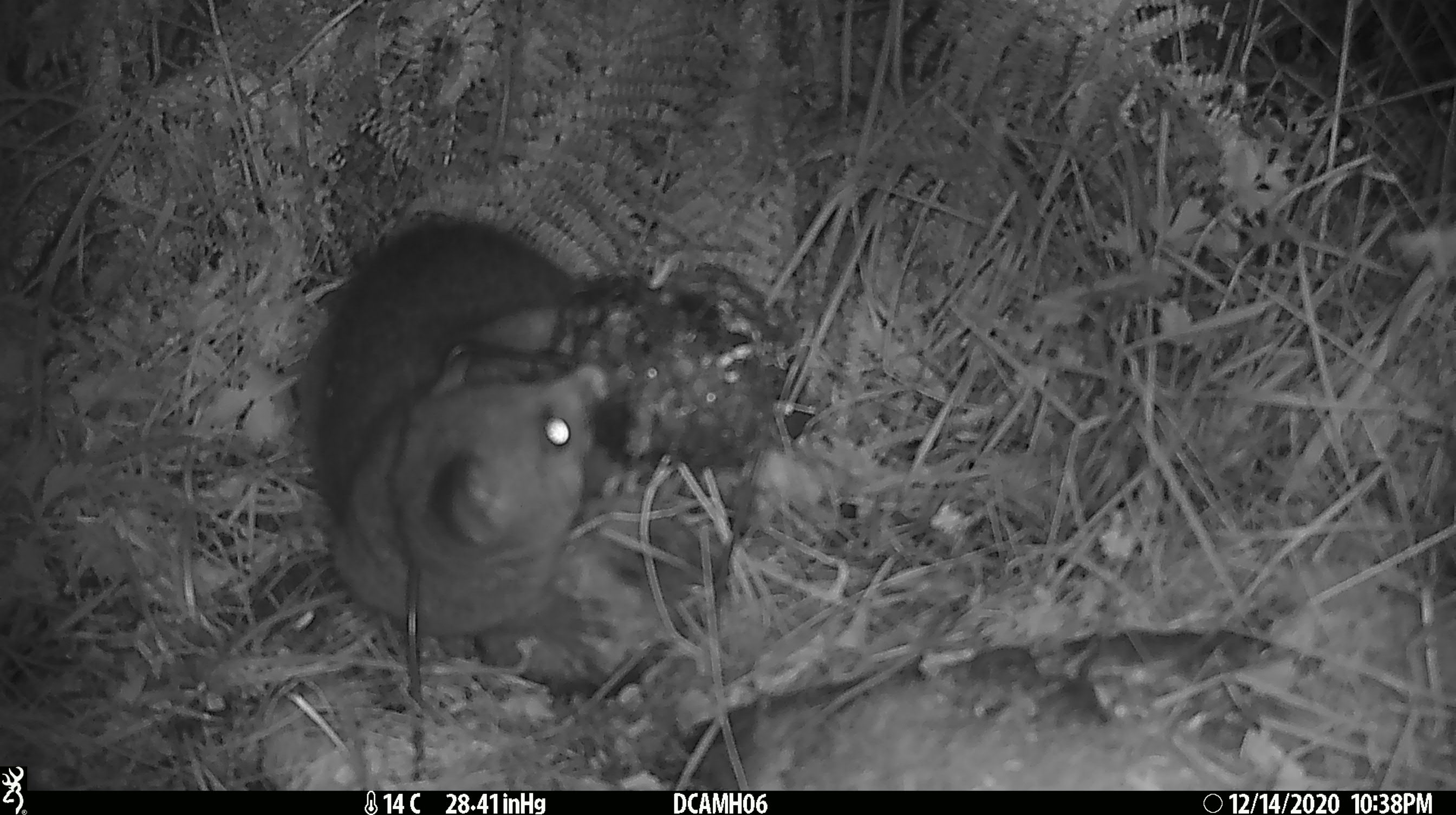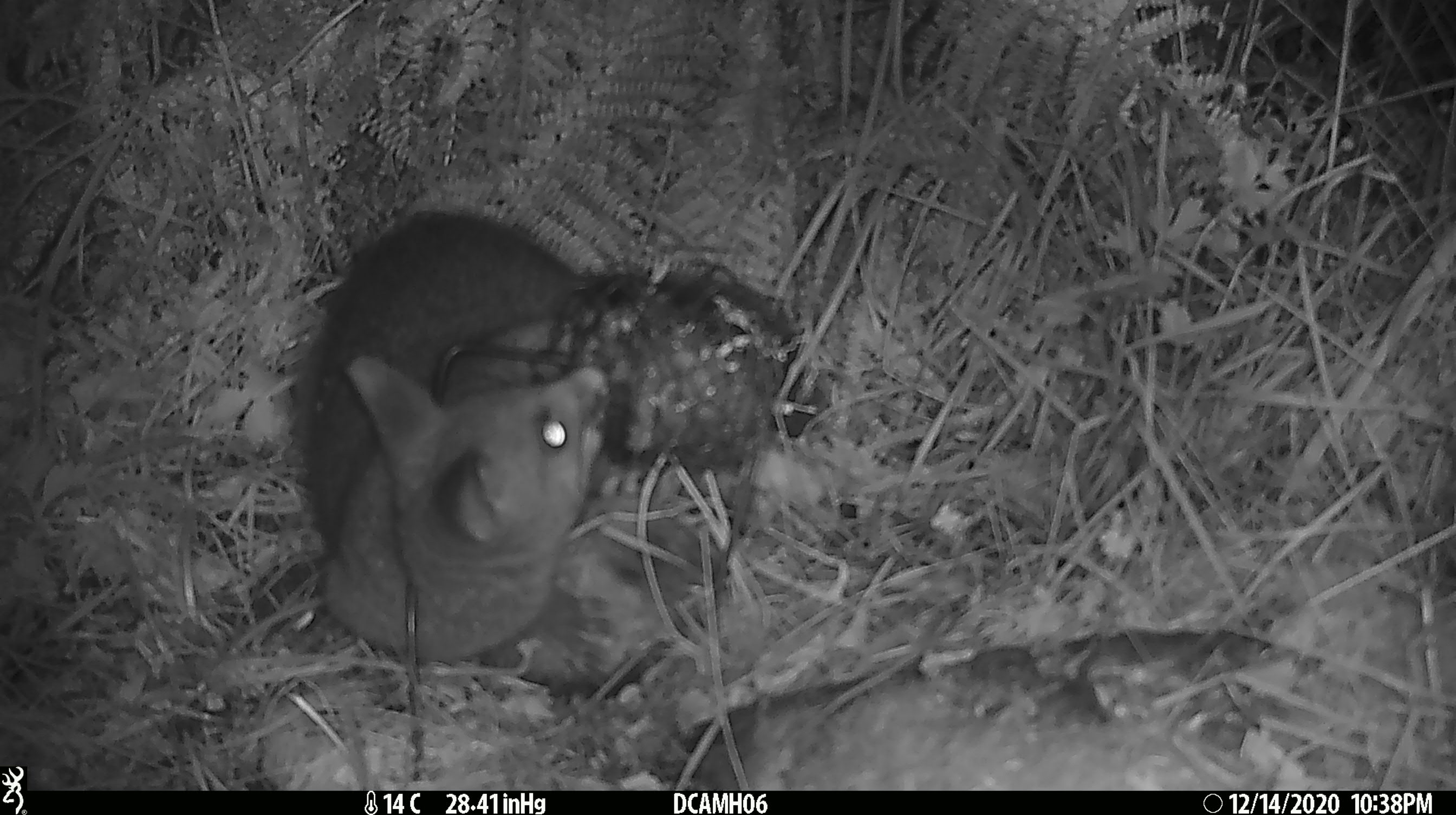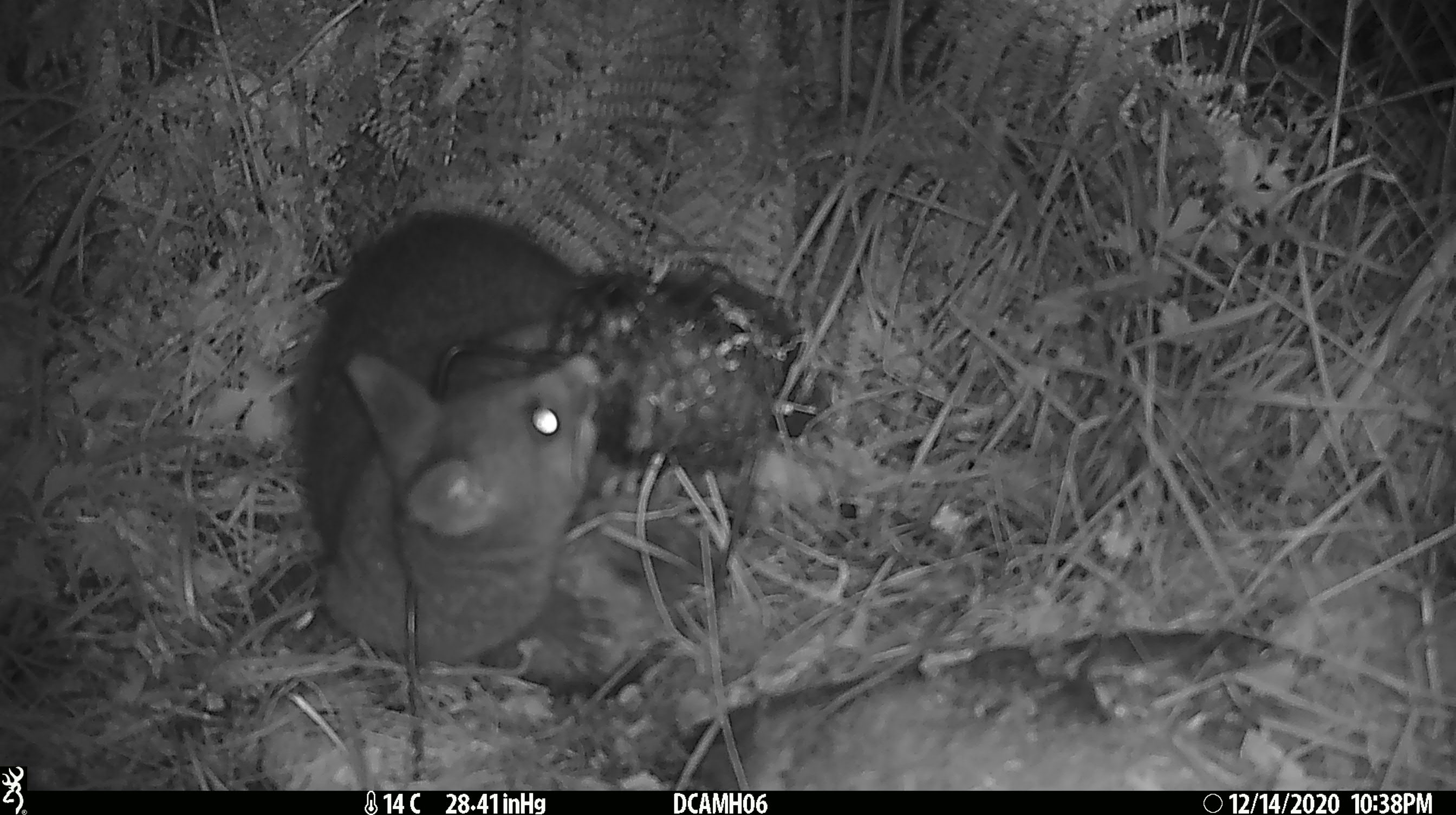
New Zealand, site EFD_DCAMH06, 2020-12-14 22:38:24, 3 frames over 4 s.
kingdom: Animalia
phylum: Chordata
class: Mammalia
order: Diprotodontia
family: Phalangeridae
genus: Trichosurus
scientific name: Trichosurus vulpecula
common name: common brushtail possum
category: possum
Possum (common brushtail possum) (Trichosurus vulpecula).